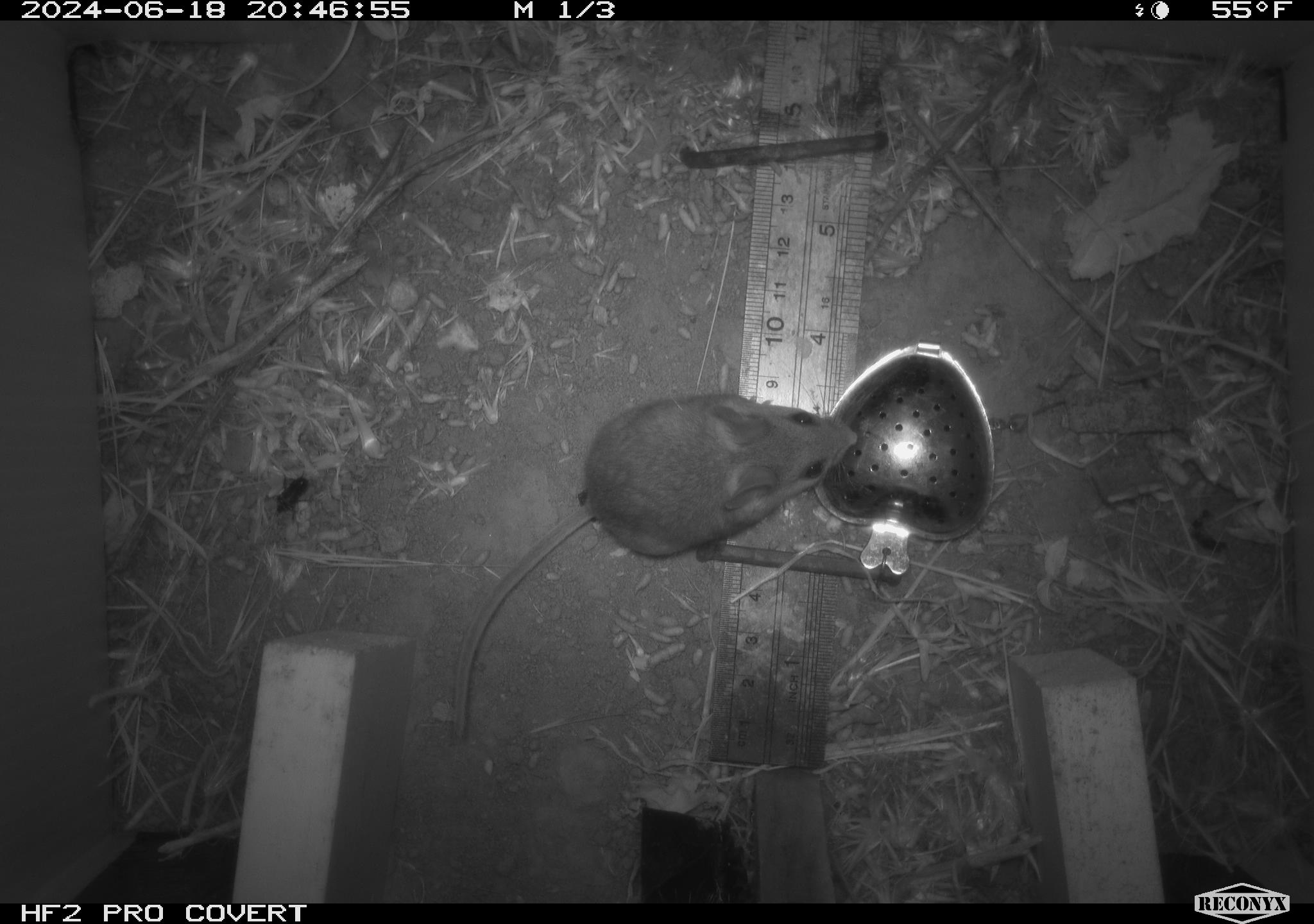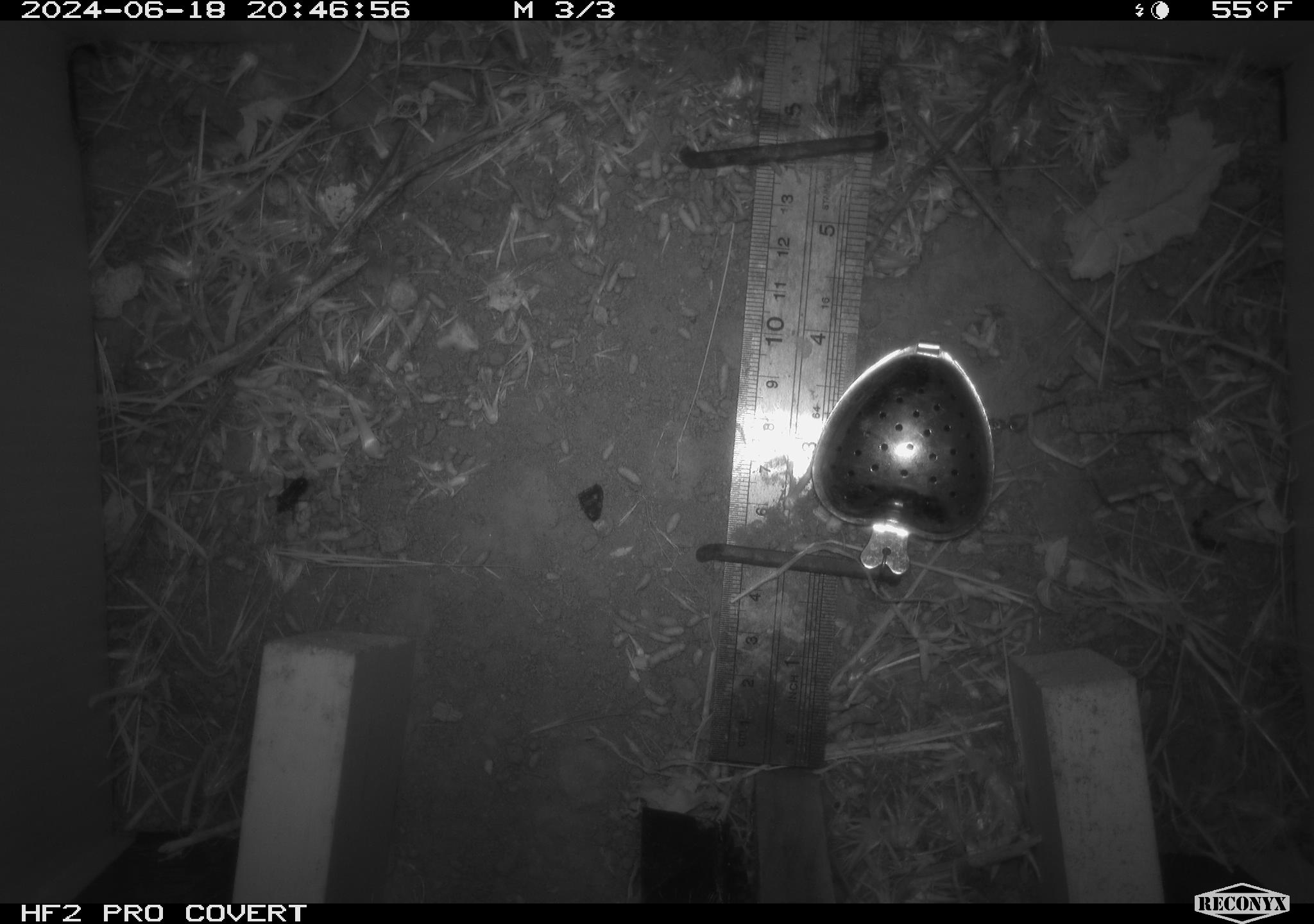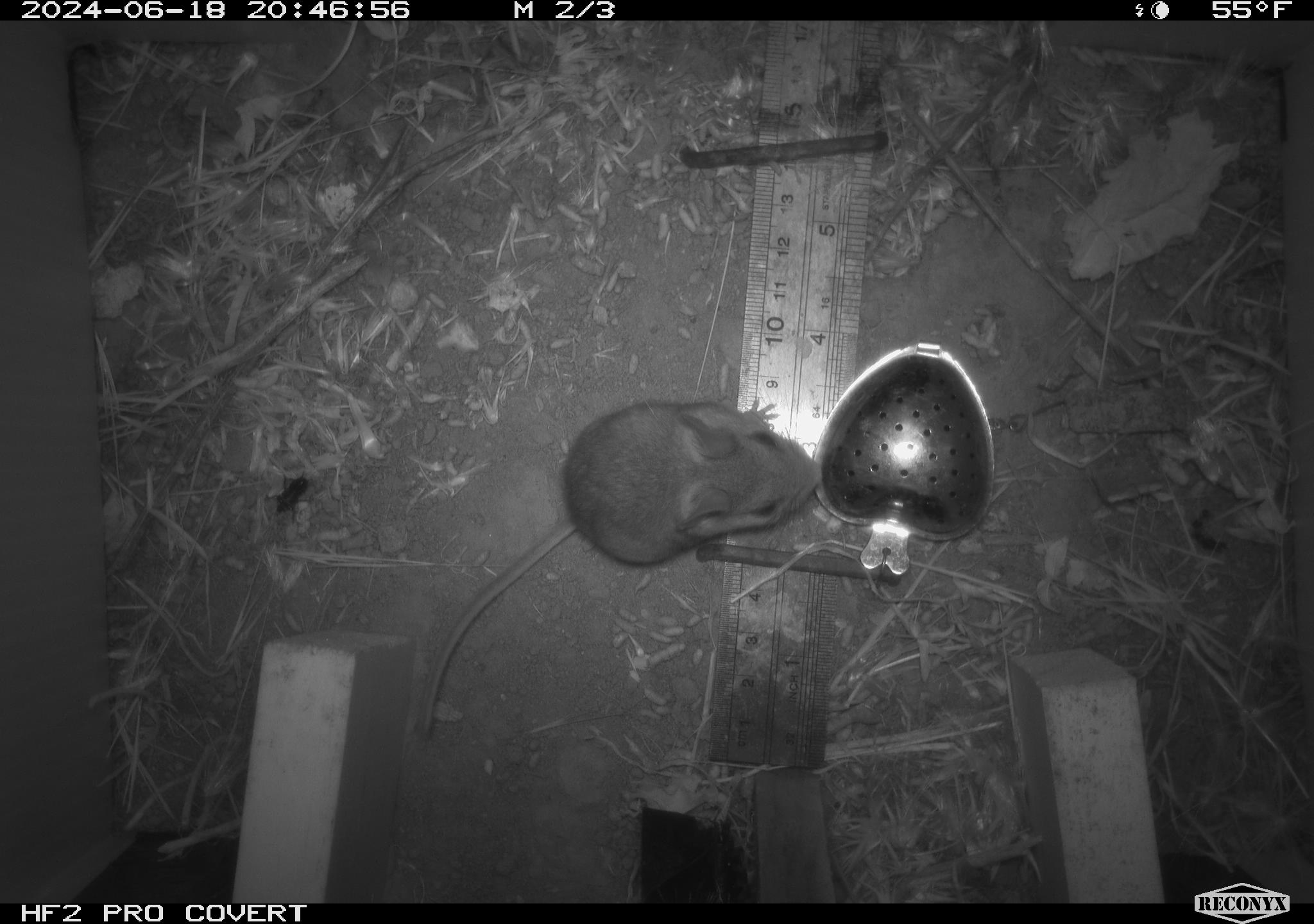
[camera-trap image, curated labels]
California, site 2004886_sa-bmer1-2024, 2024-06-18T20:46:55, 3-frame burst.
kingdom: Animalia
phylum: Chordata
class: Mammalia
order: Rodentia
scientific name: Rodentia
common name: mouse species